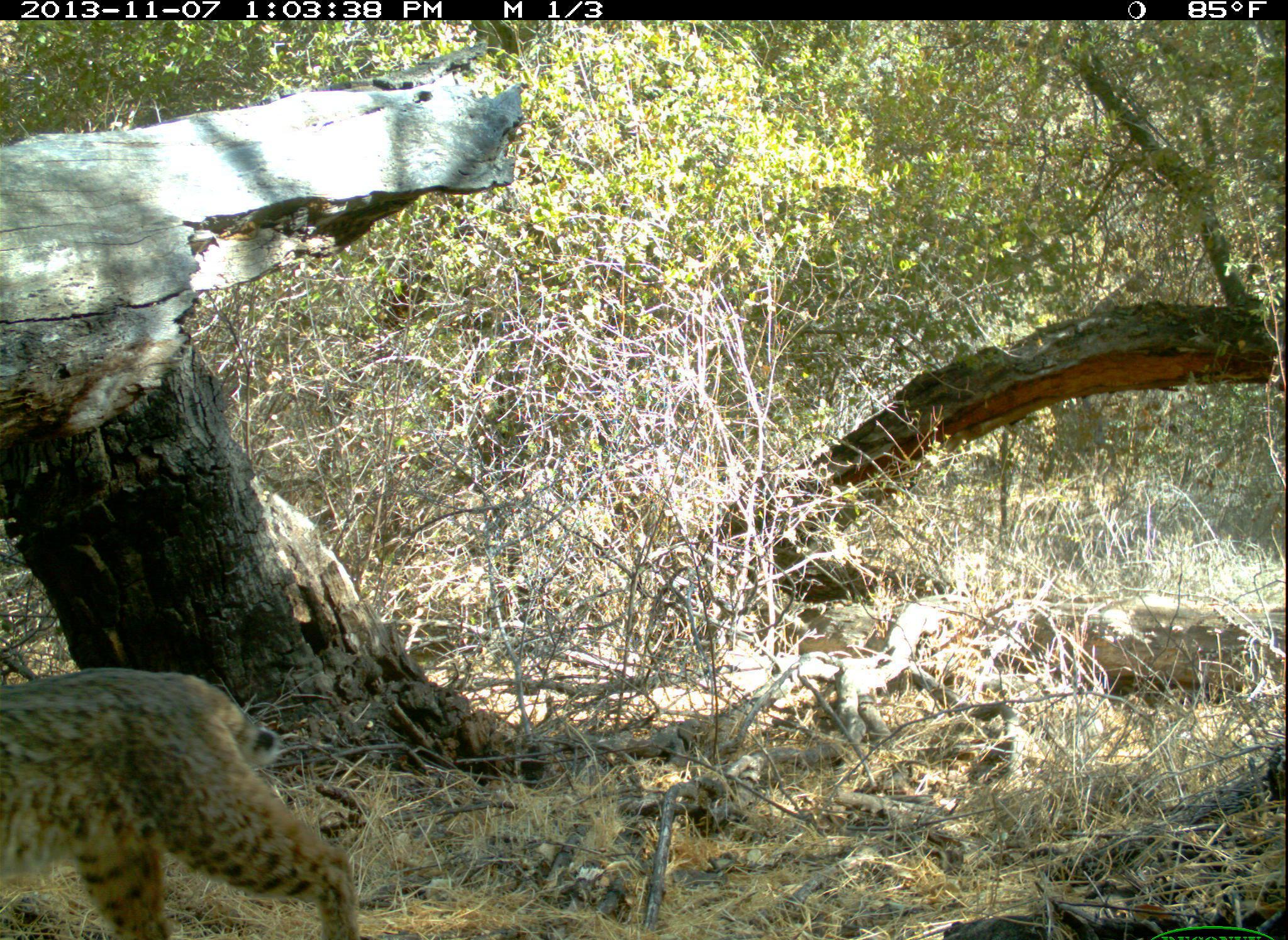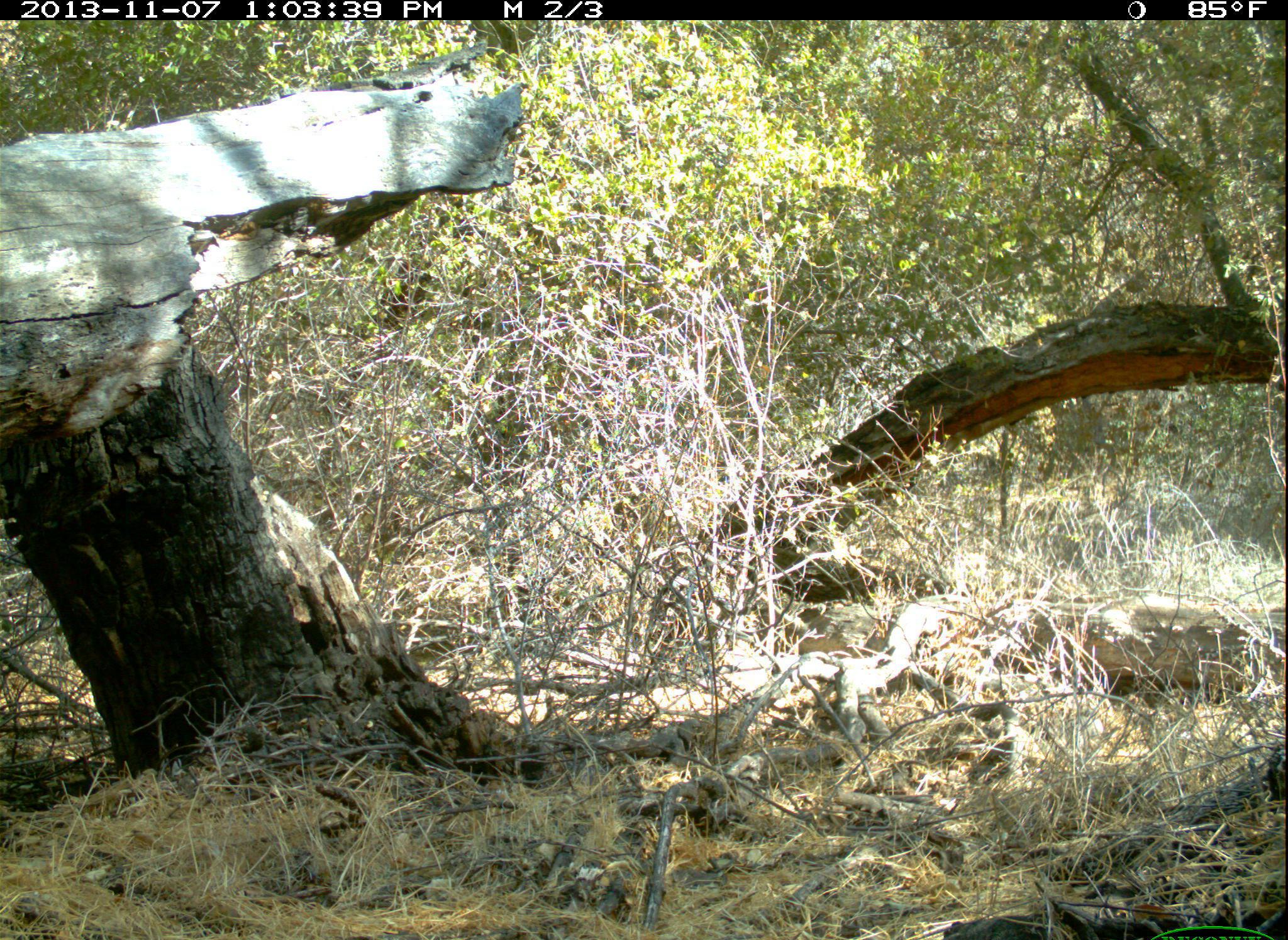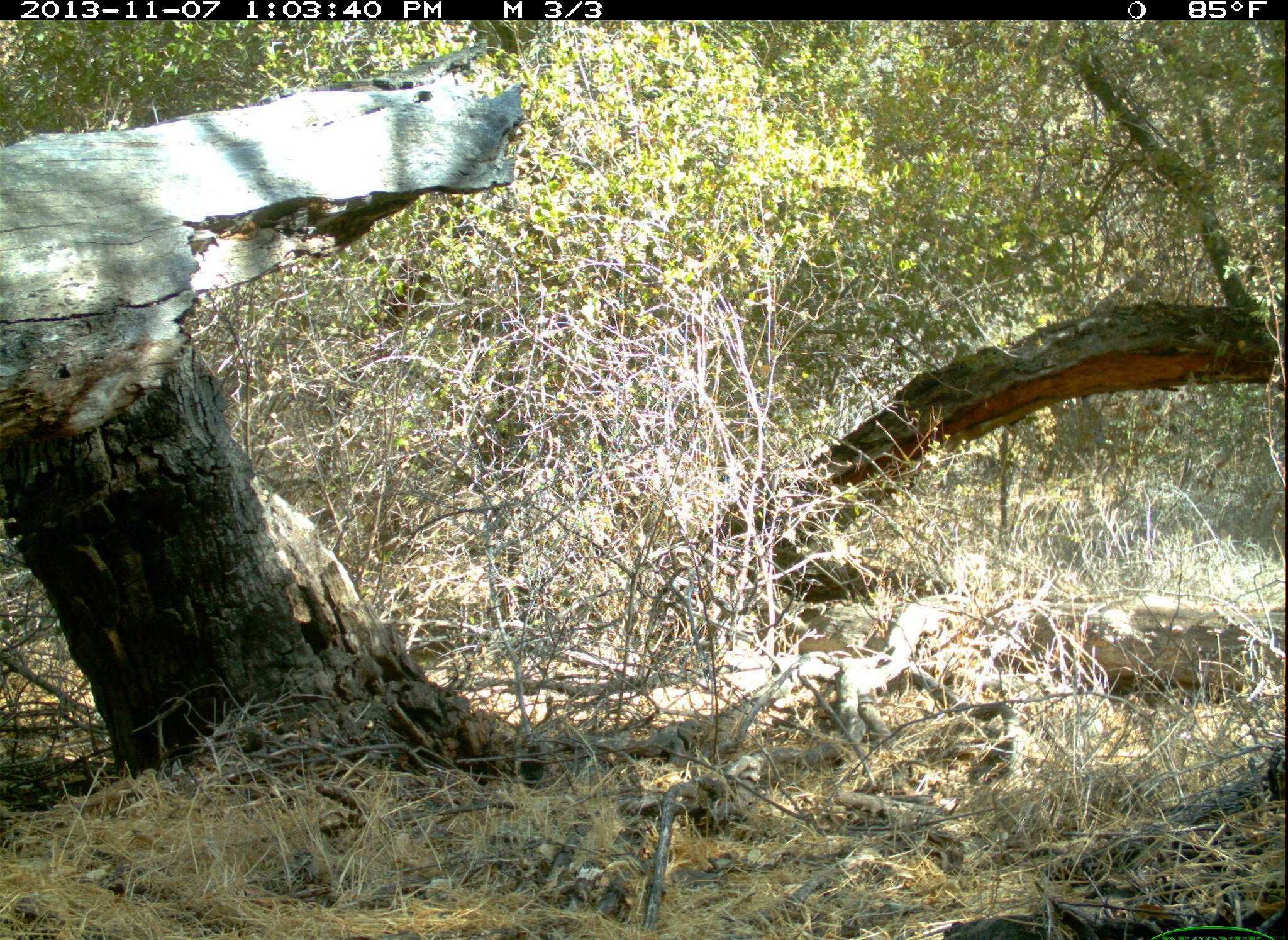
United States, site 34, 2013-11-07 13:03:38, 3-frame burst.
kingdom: Animalia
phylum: Chordata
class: Mammalia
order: Carnivora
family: Felidae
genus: Lynx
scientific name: Lynx rufus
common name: bobcat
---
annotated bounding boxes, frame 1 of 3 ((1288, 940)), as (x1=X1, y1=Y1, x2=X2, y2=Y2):
bobcat: (x1=0, y1=664, x2=365, y2=938); (x1=233, y1=34, x2=490, y2=112)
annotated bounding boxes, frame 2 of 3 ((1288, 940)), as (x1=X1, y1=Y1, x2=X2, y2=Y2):
bobcat: (x1=237, y1=37, x2=489, y2=111)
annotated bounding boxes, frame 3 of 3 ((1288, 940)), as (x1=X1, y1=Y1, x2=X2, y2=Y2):
bobcat: (x1=237, y1=36, x2=491, y2=95)